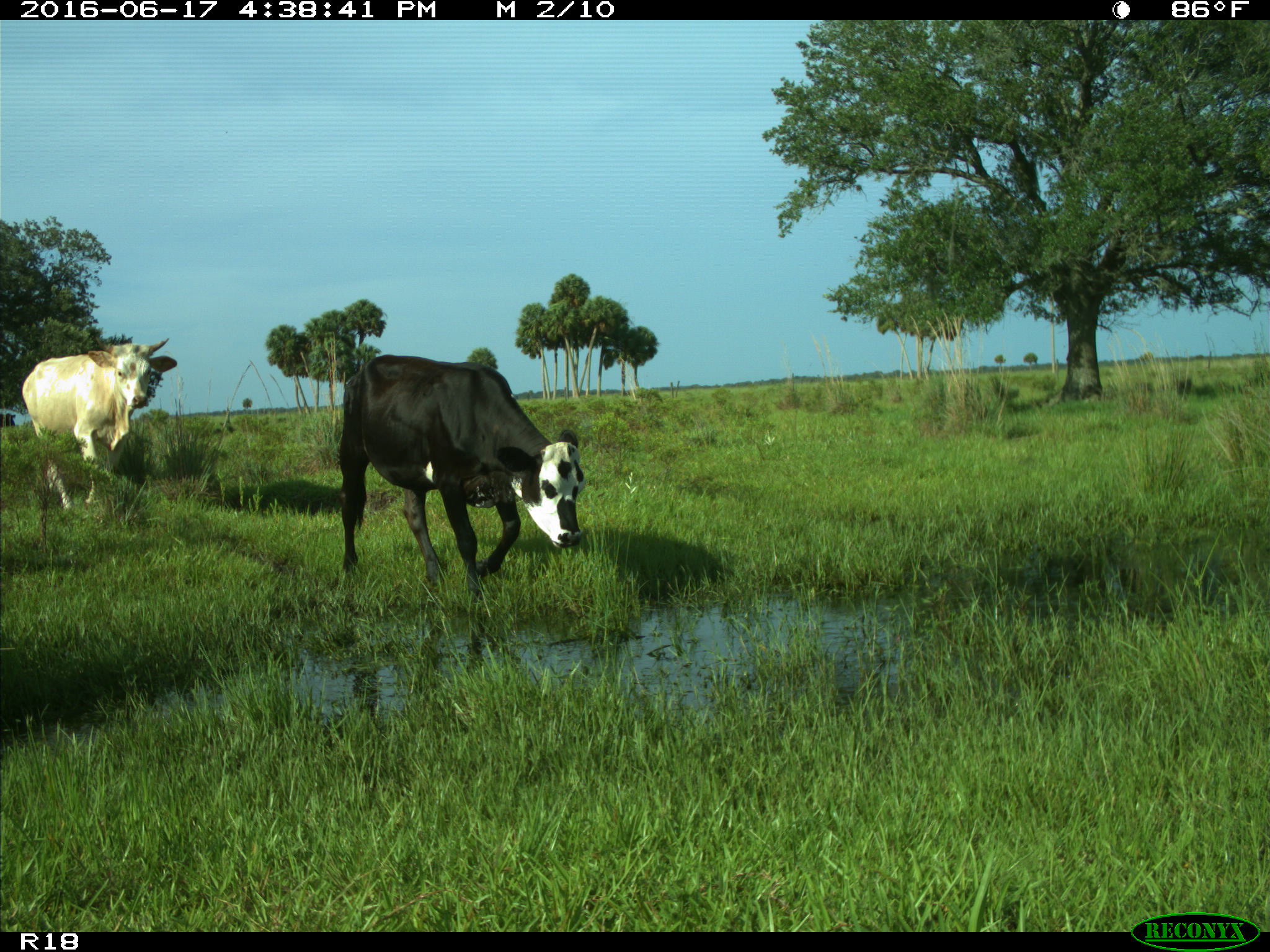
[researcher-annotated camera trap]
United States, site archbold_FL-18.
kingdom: Animalia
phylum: Chordata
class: Mammalia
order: Artiodactyla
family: Bovidae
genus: Bos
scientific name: Bos taurus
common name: domestic cow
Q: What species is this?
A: Bos taurus (domestic cow).